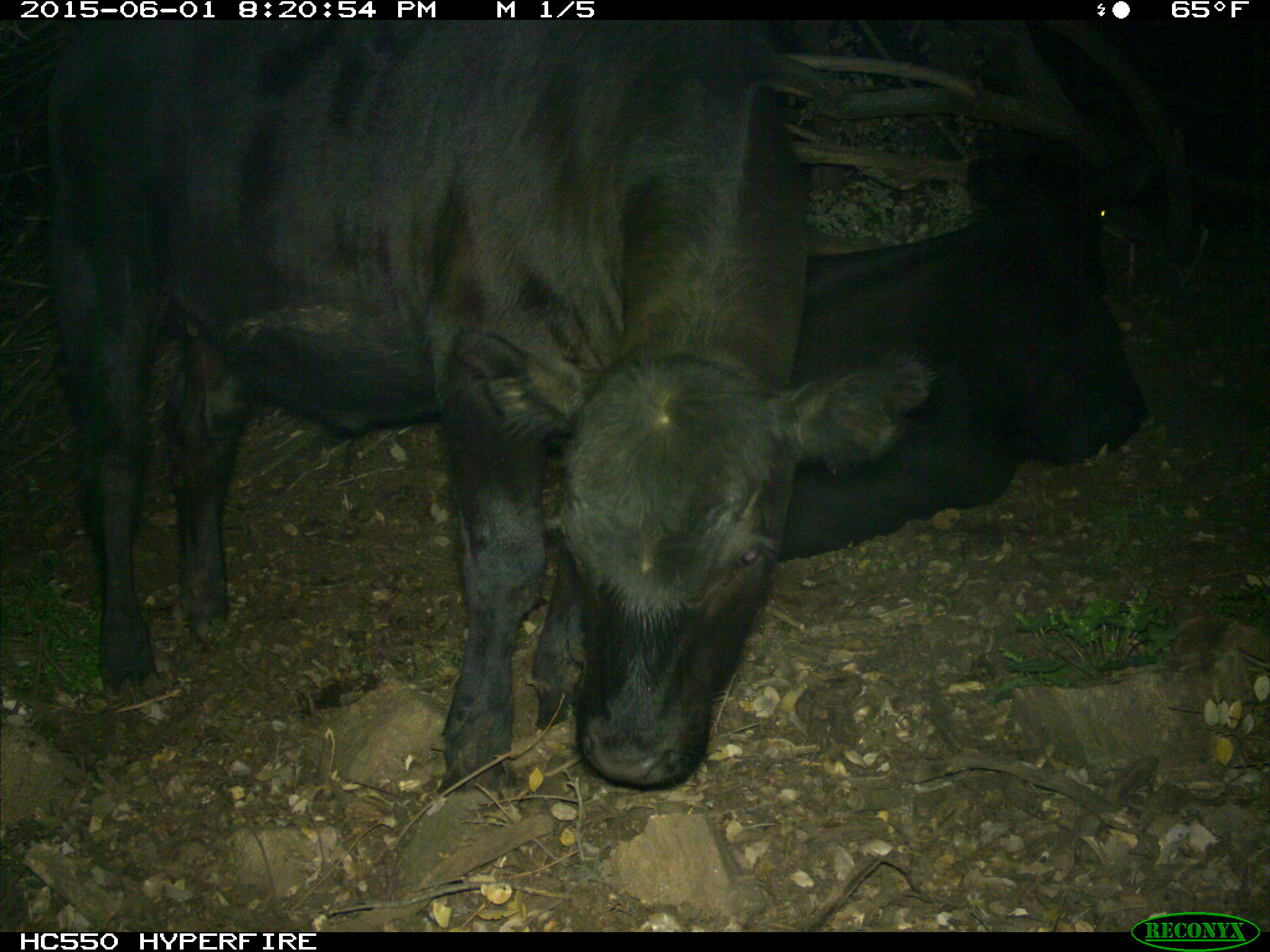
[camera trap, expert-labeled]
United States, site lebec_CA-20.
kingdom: Animalia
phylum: Chordata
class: Mammalia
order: Artiodactyla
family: Bovidae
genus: Bos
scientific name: Bos taurus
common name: domestic cow